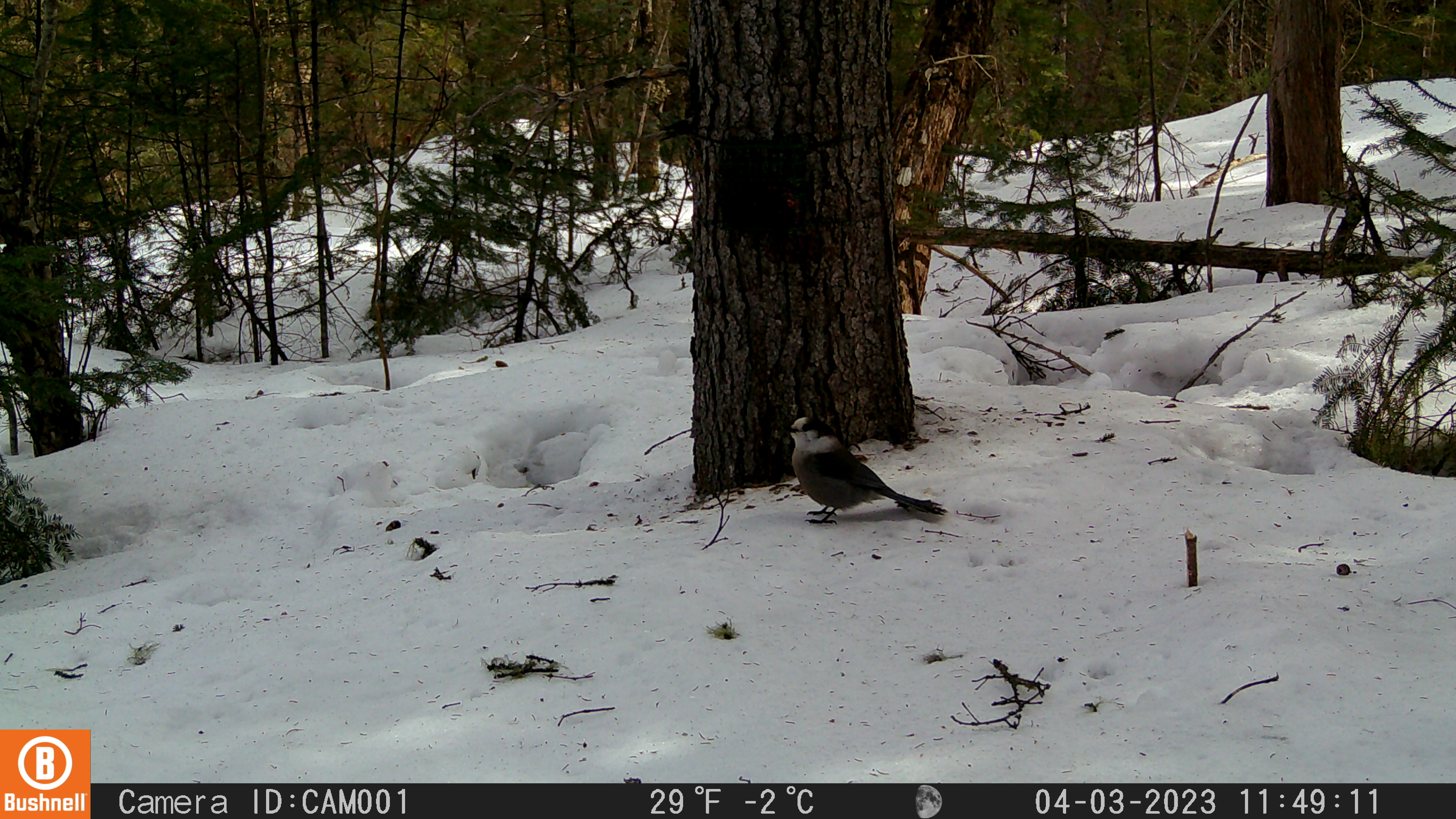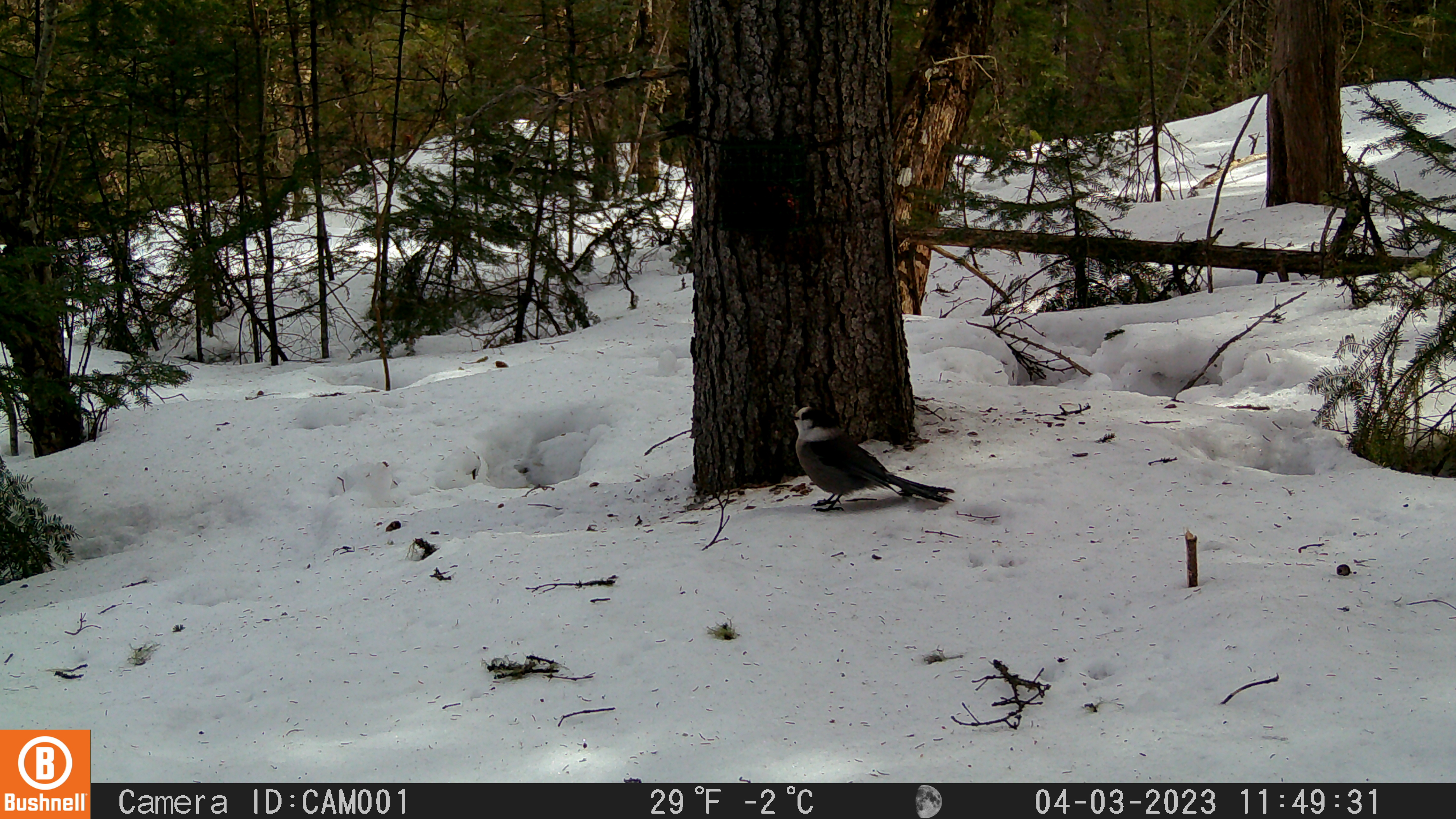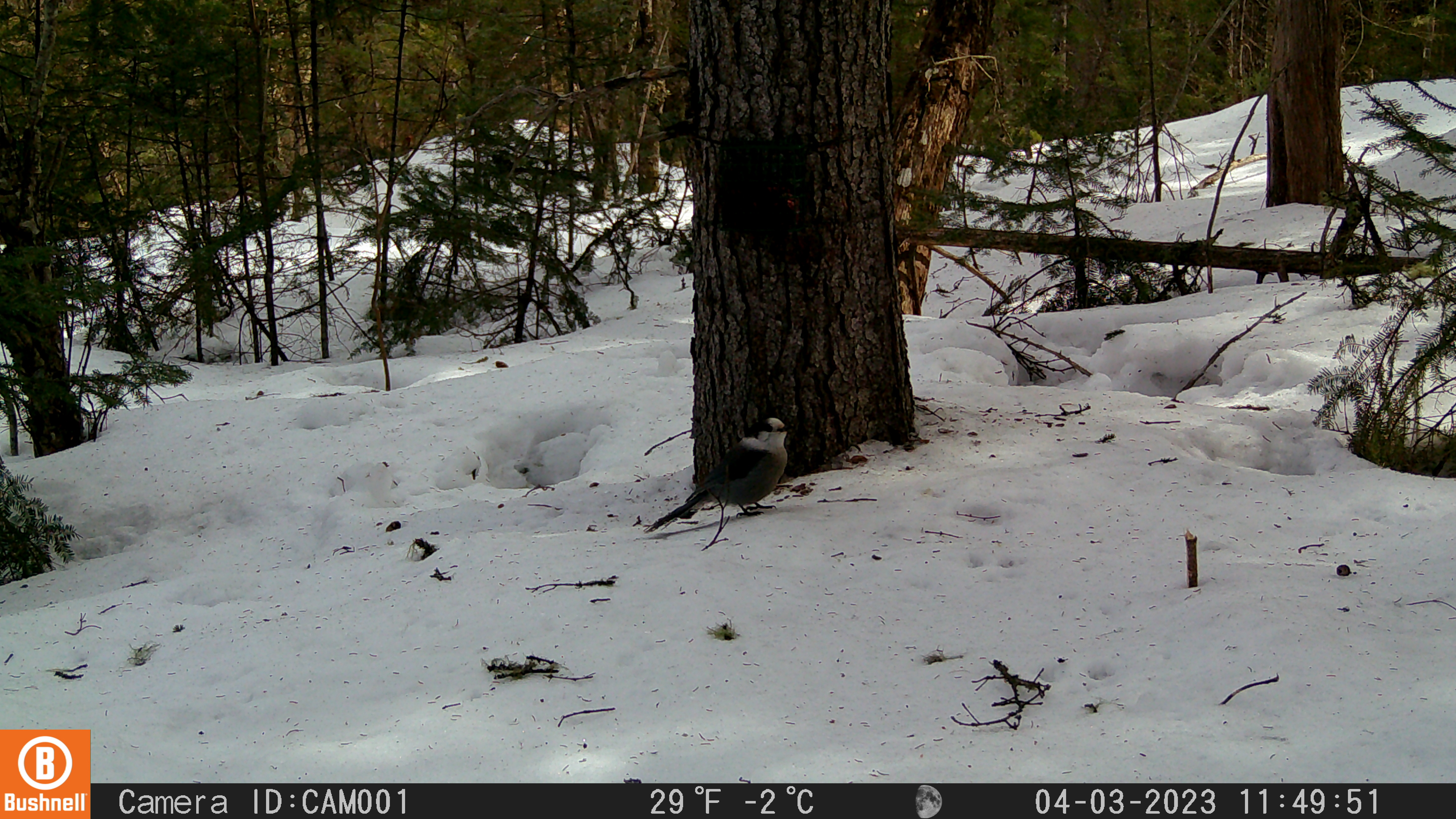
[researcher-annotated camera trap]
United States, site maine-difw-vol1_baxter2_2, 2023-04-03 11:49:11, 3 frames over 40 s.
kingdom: Animalia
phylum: Chordata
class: Aves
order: Passeriformes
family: Corvidae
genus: Perisoreus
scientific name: Perisoreus canadensis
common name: canada jay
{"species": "canada jay (Perisoreus canadensis)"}